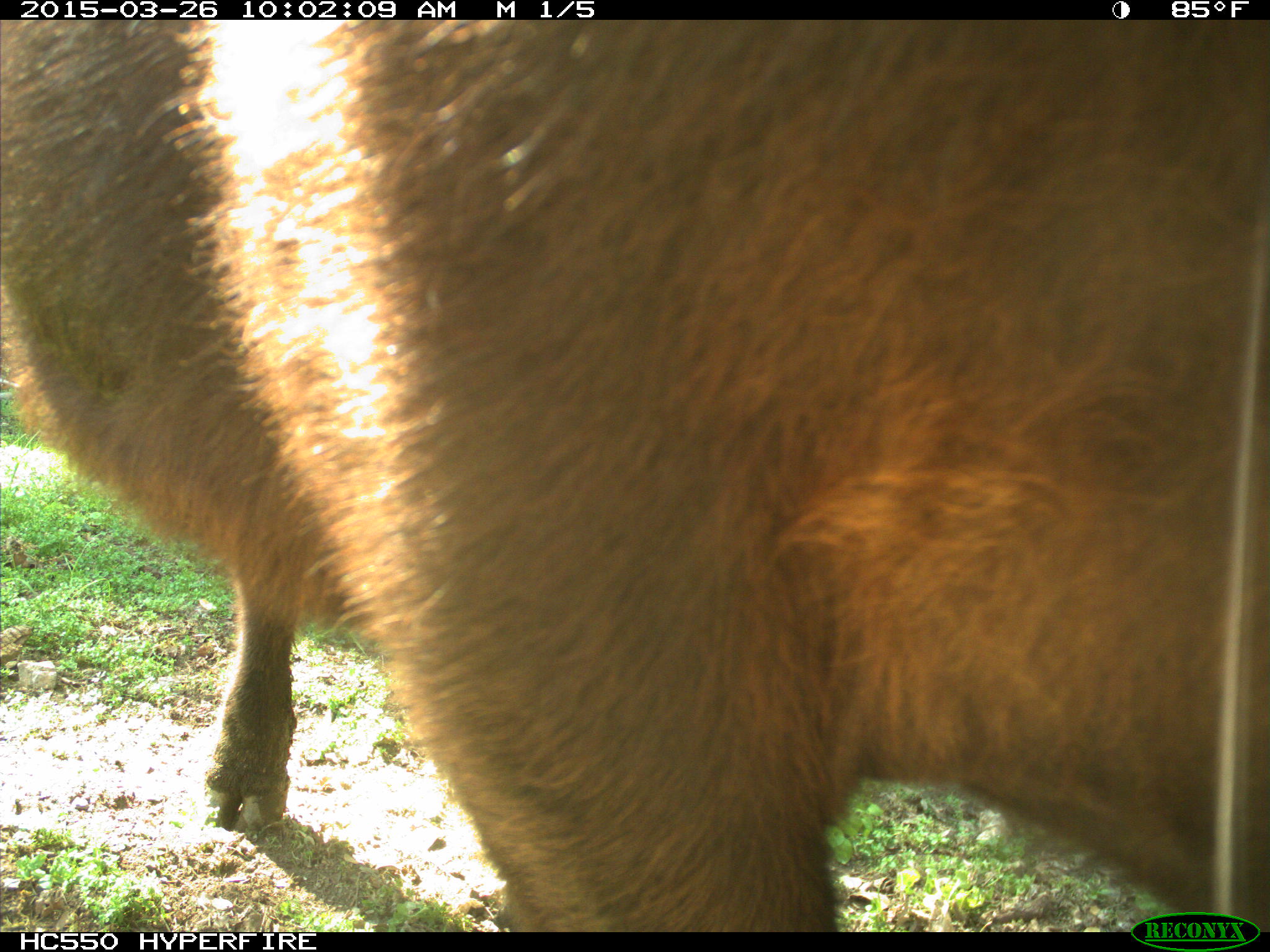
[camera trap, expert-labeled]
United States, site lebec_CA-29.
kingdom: Animalia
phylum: Chordata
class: Mammalia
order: Artiodactyla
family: Bovidae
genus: Bos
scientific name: Bos taurus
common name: domestic cow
Bos taurus (domestic cow).